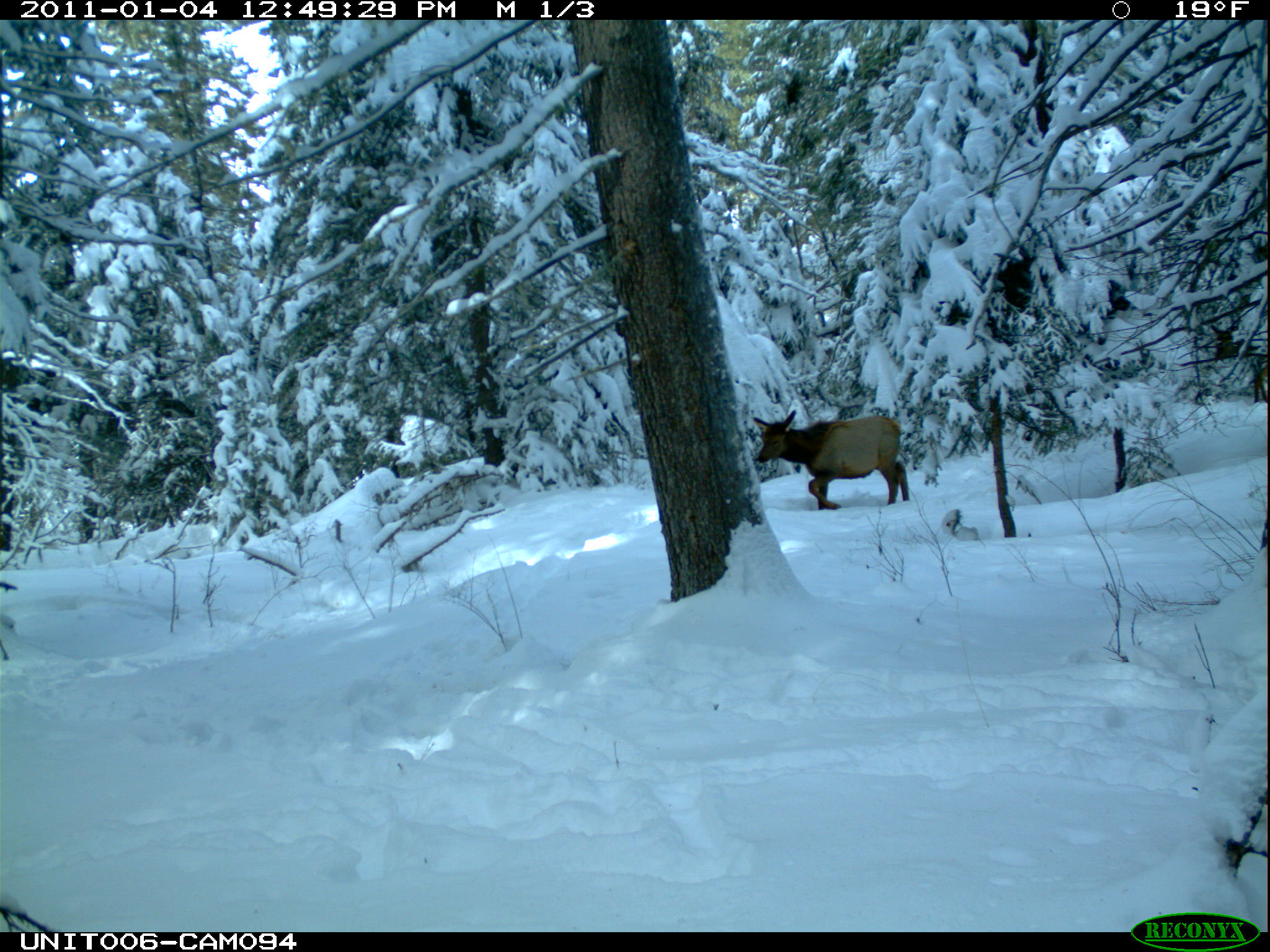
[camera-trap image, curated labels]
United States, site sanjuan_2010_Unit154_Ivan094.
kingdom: Animalia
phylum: Chordata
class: Mammalia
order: Artiodactyla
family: Cervidae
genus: Cervus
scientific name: Cervus elaphus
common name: red deer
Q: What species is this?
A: Cervus elaphus (red deer).